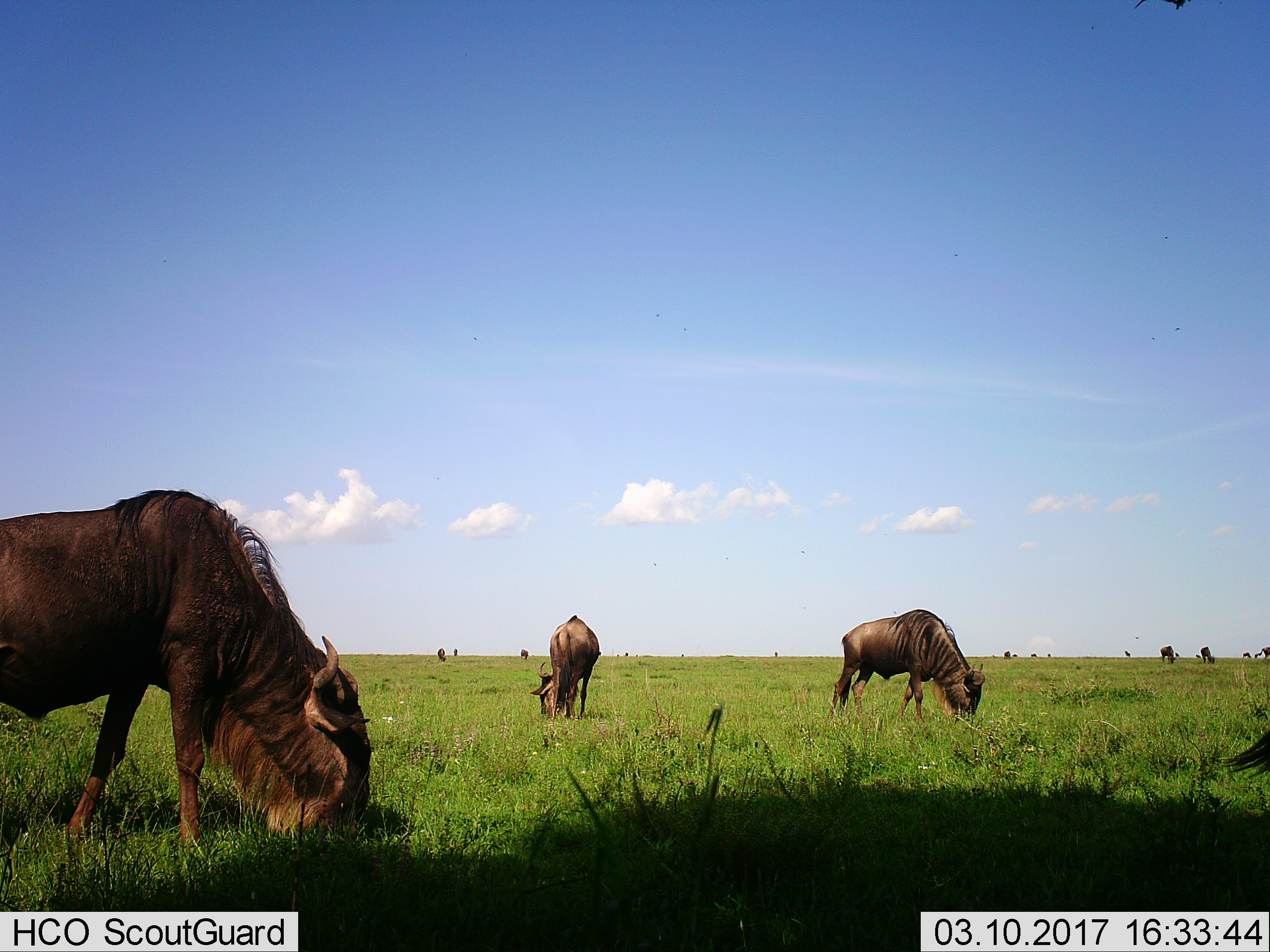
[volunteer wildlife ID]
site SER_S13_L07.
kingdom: Animalia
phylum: Chordata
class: Mammalia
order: Artiodactyla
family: Bovidae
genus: Connochaetes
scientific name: Connochaetes taurinus taurinus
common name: blue wildebeest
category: wildebeestblue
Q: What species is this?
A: Wildebeestblue (blue wildebeest) (Connochaetes taurinus taurinus).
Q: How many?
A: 11-50.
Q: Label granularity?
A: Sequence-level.